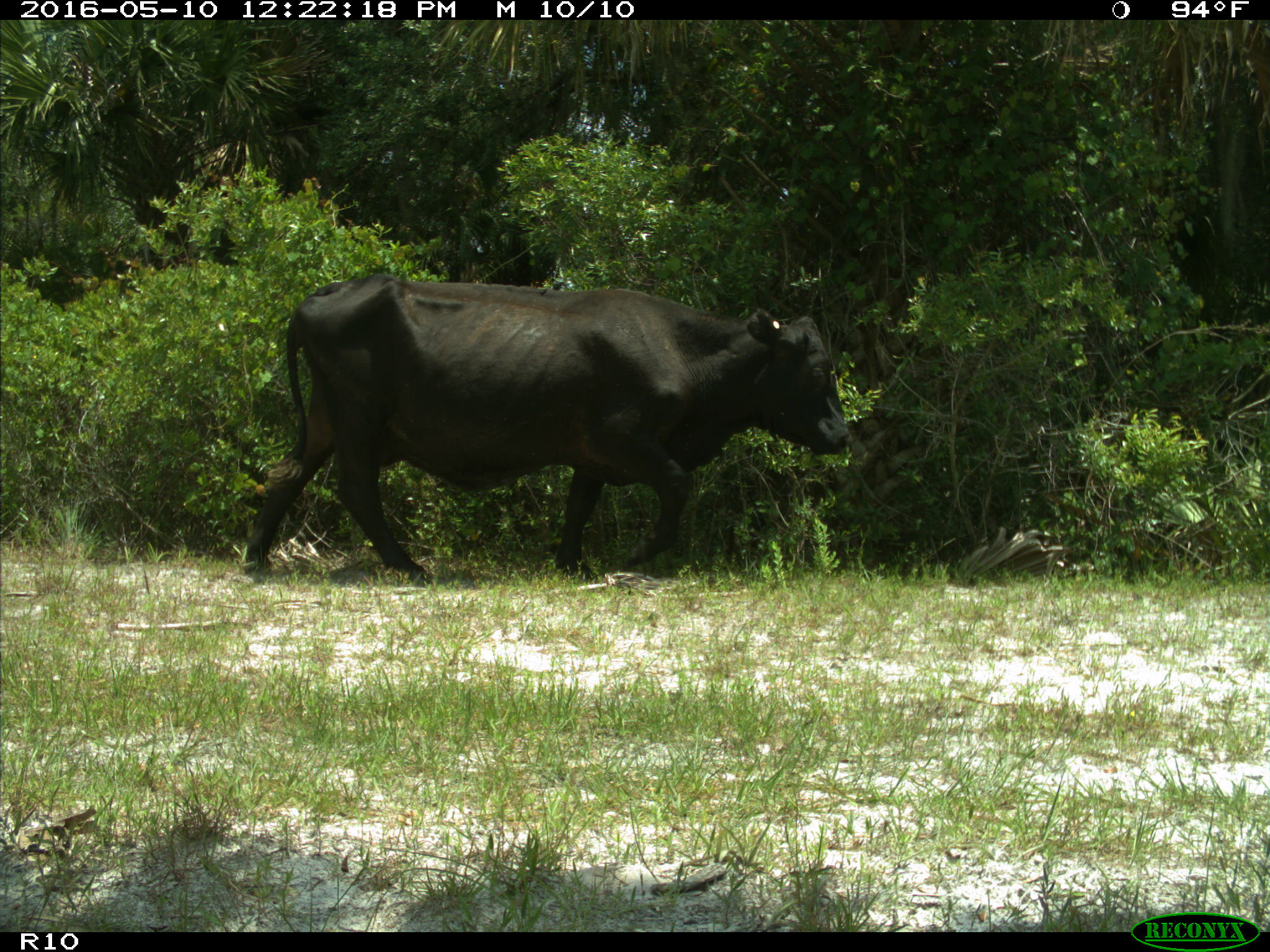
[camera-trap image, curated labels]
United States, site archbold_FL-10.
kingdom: Animalia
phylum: Chordata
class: Mammalia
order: Artiodactyla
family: Bovidae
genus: Bos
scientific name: Bos taurus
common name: domestic cow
Bos taurus (domestic cow).